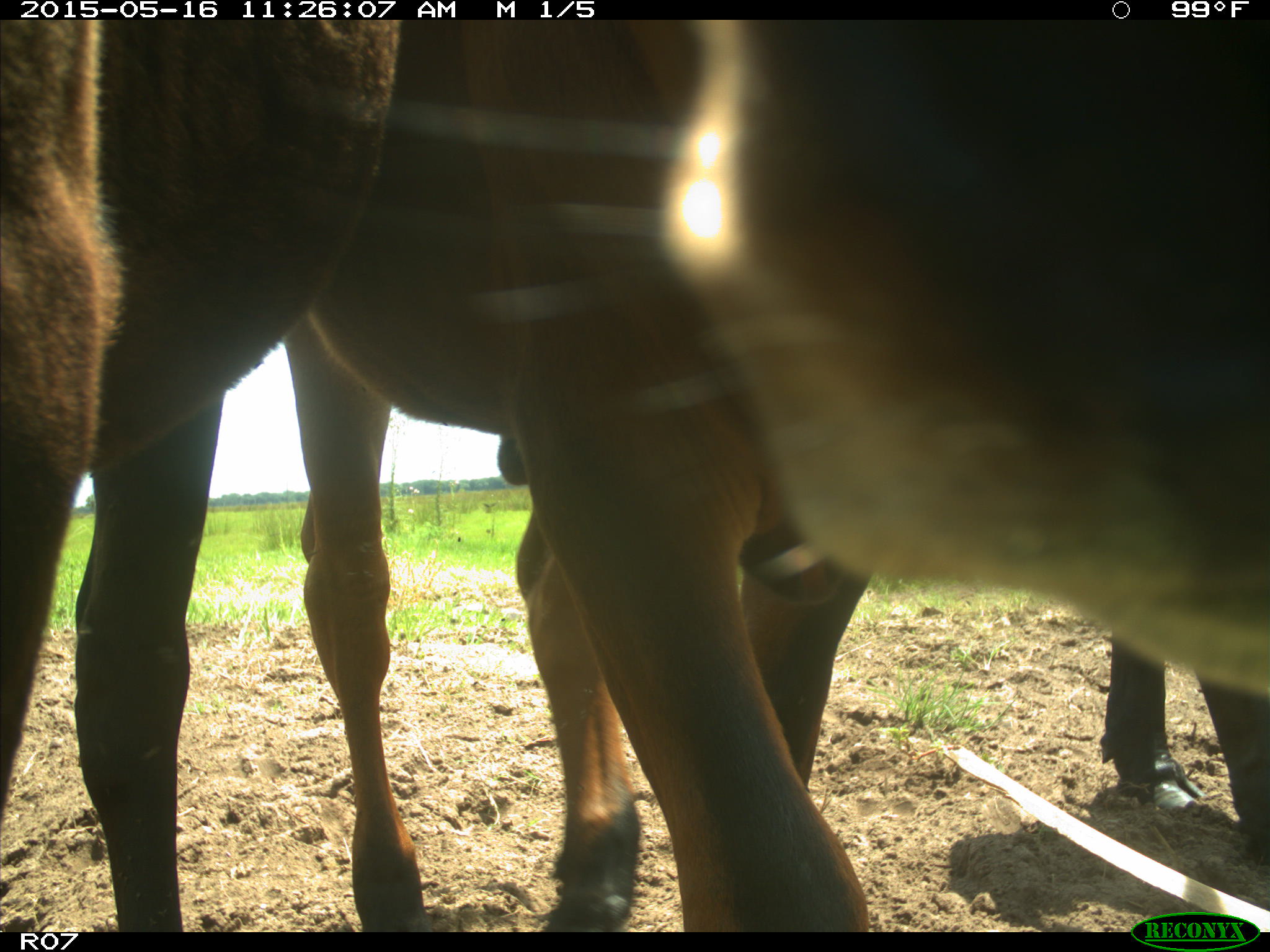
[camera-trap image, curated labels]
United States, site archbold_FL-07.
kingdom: Animalia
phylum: Chordata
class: Mammalia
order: Artiodactyla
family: Bovidae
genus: Bos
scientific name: Bos taurus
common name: domestic cow